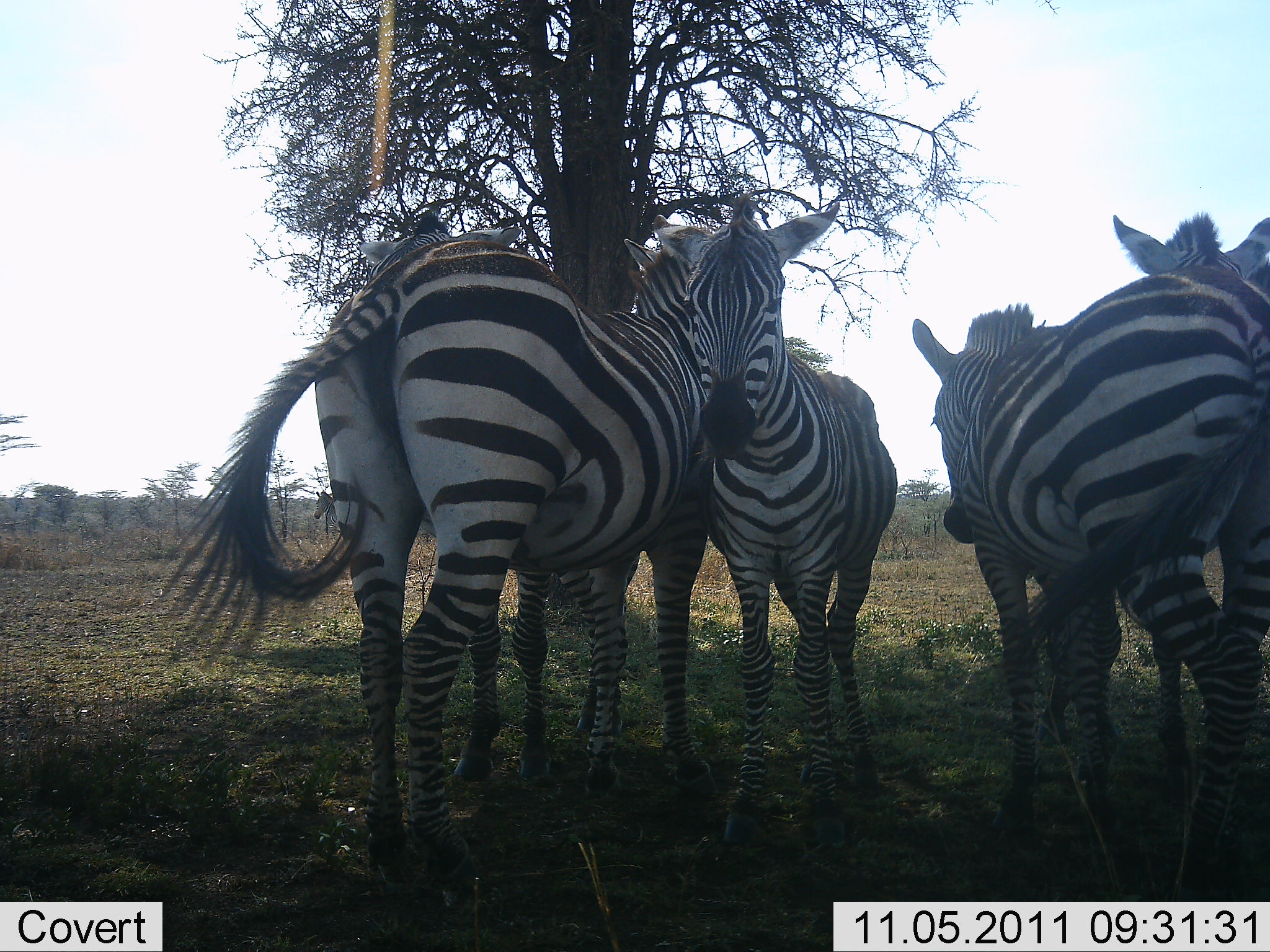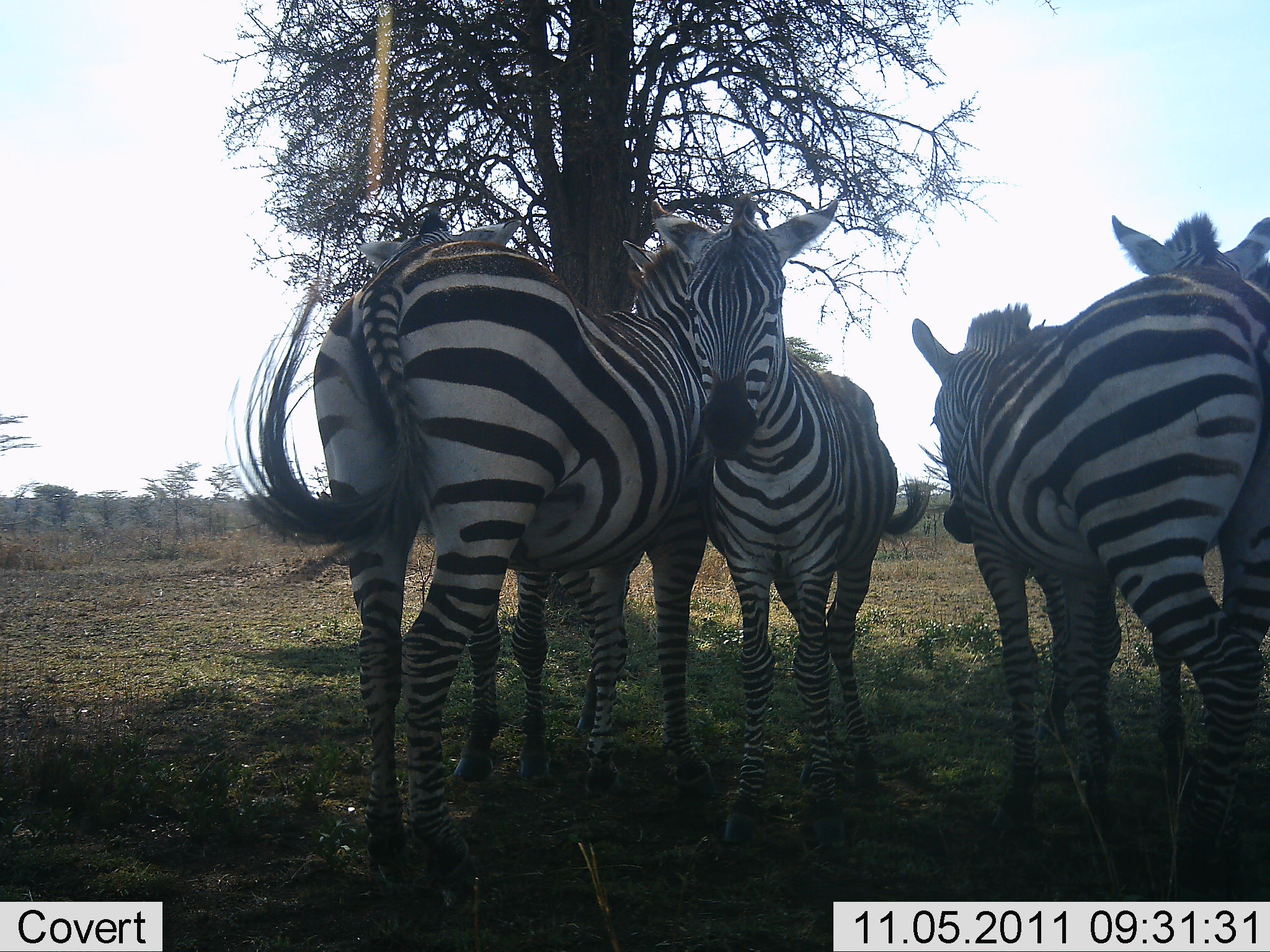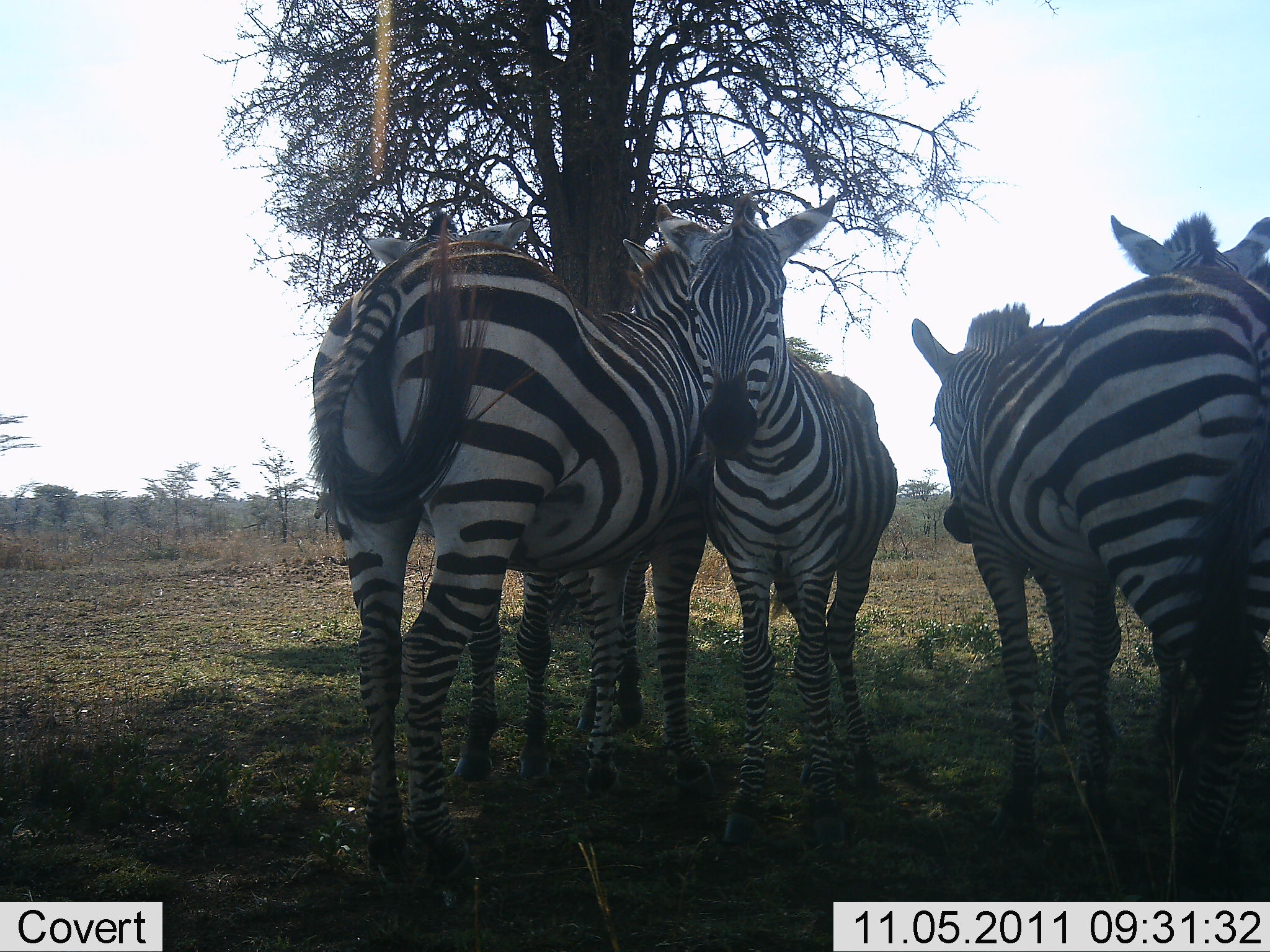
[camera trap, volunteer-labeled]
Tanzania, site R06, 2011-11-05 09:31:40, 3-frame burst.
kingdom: Animalia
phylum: Chordata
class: Mammalia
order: Perissodactyla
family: Equidae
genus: Equus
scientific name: Equus quagga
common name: plains zebra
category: zebra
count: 5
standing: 90%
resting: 0%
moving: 20%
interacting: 10%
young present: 20%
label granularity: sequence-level